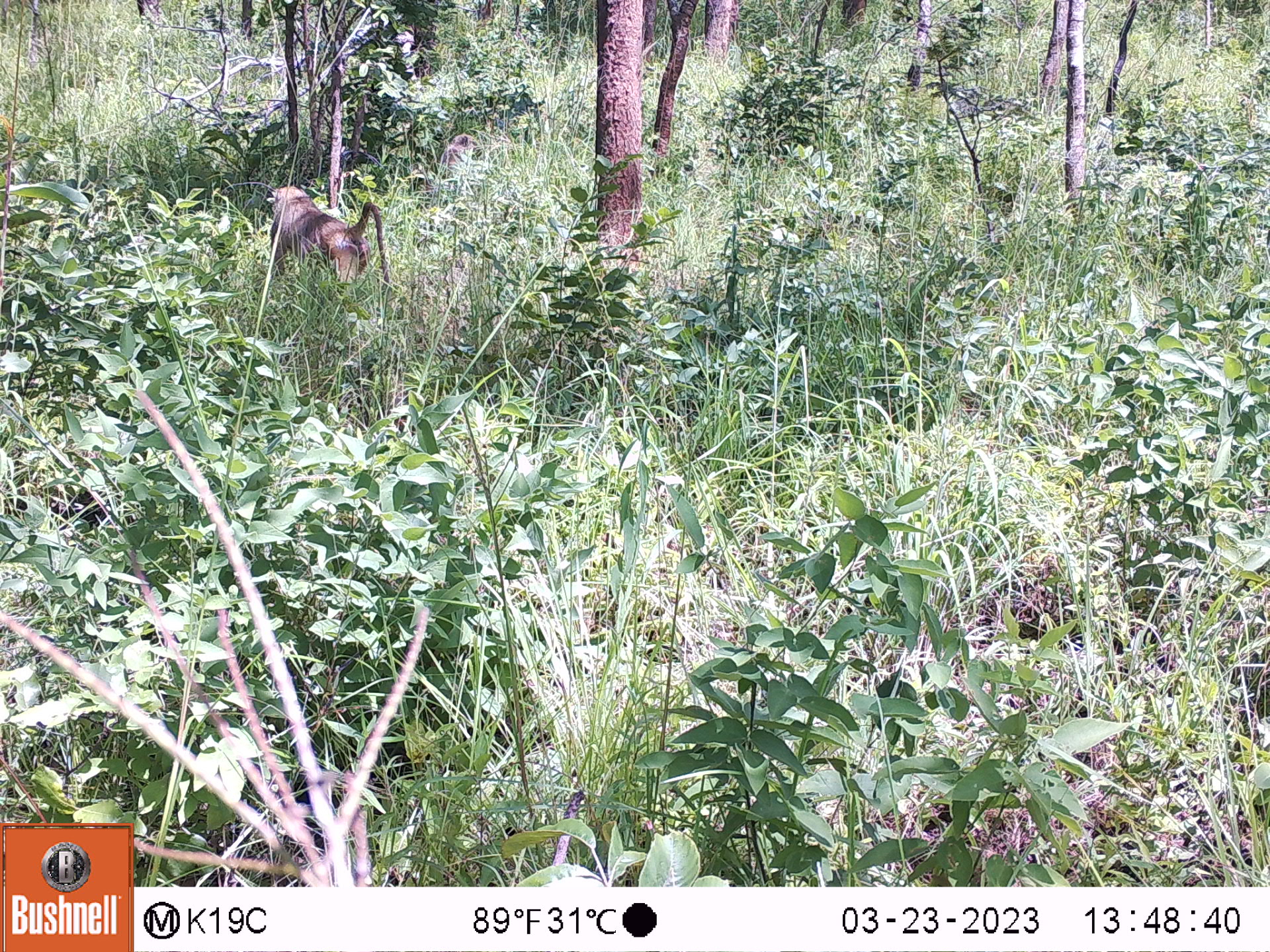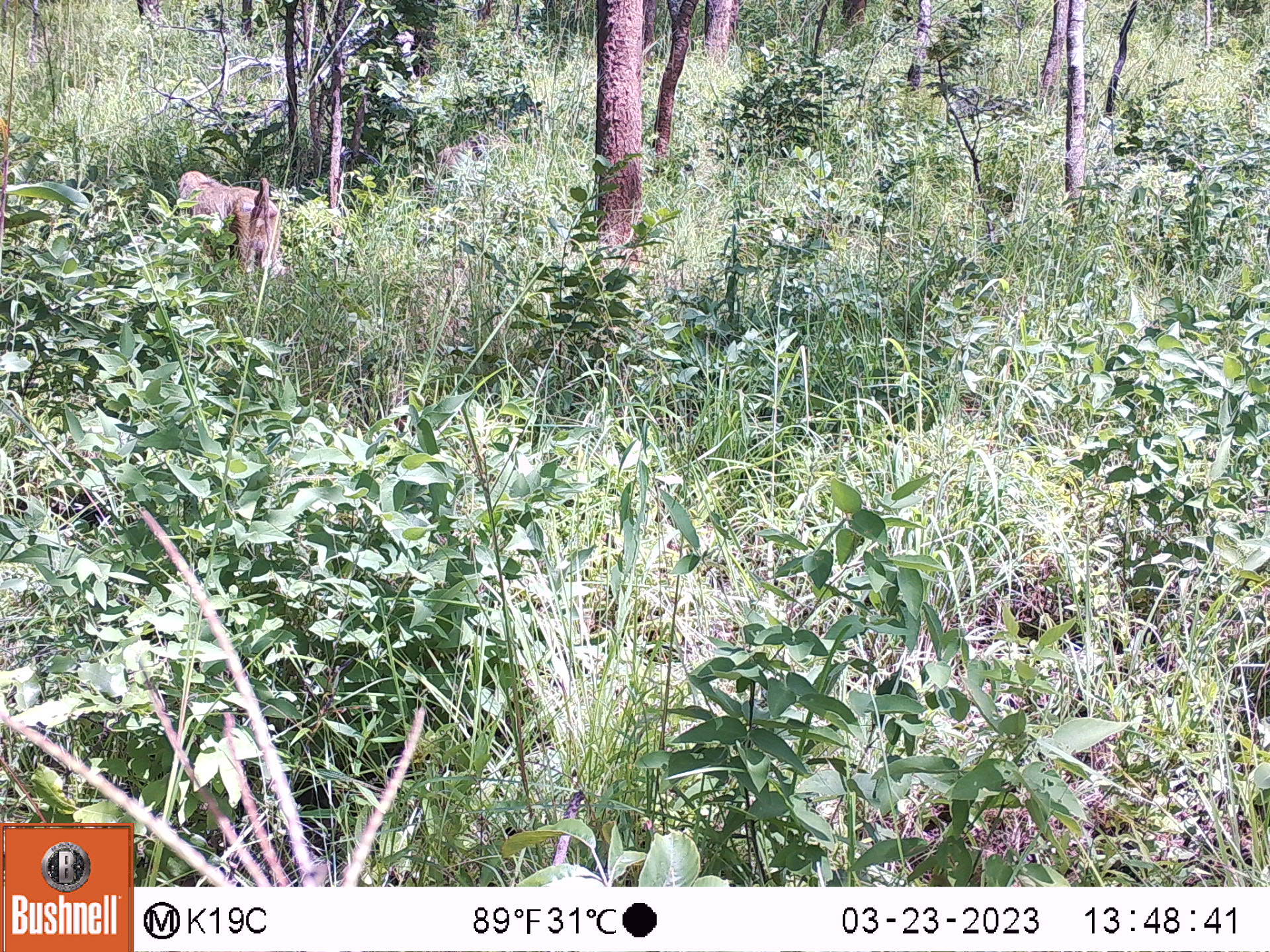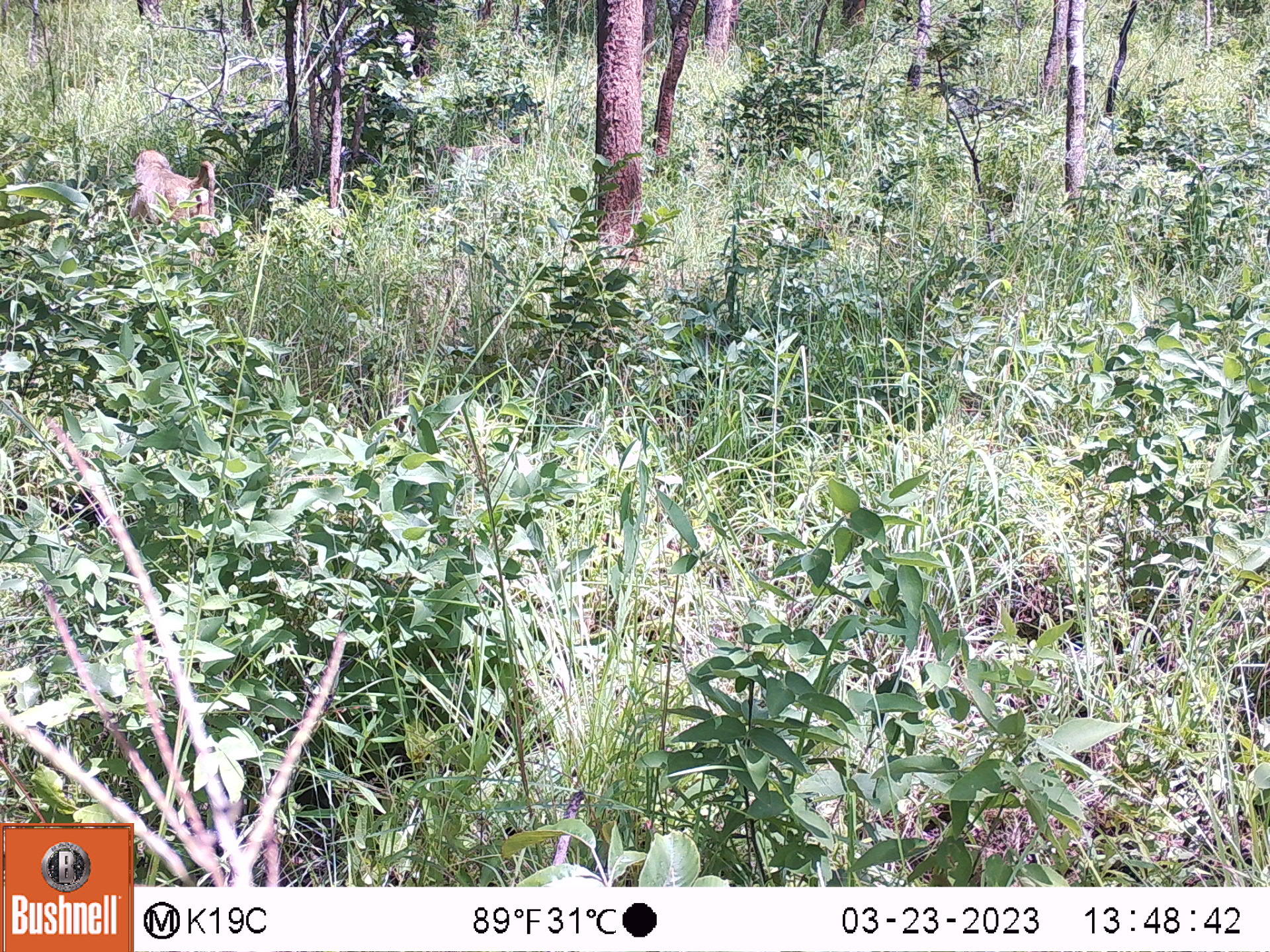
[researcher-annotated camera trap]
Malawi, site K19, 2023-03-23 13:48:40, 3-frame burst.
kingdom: Animalia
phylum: Chordata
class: Mammalia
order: Primates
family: Cercopithecidae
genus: Papio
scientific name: Papio cynocephalus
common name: yellow baboon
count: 2